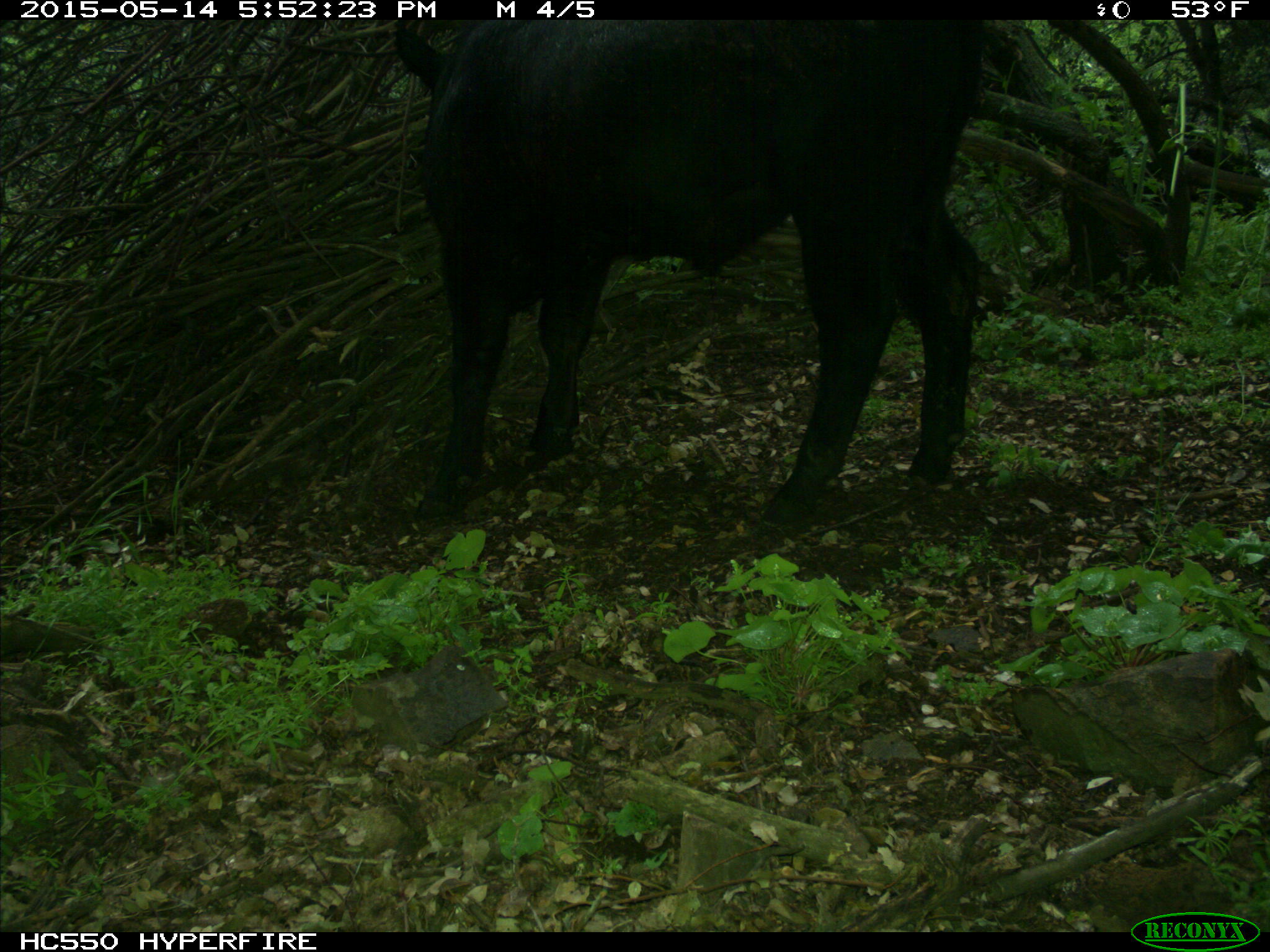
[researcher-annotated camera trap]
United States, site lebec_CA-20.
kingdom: Animalia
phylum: Chordata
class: Mammalia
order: Artiodactyla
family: Bovidae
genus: Bos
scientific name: Bos taurus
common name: domestic cow